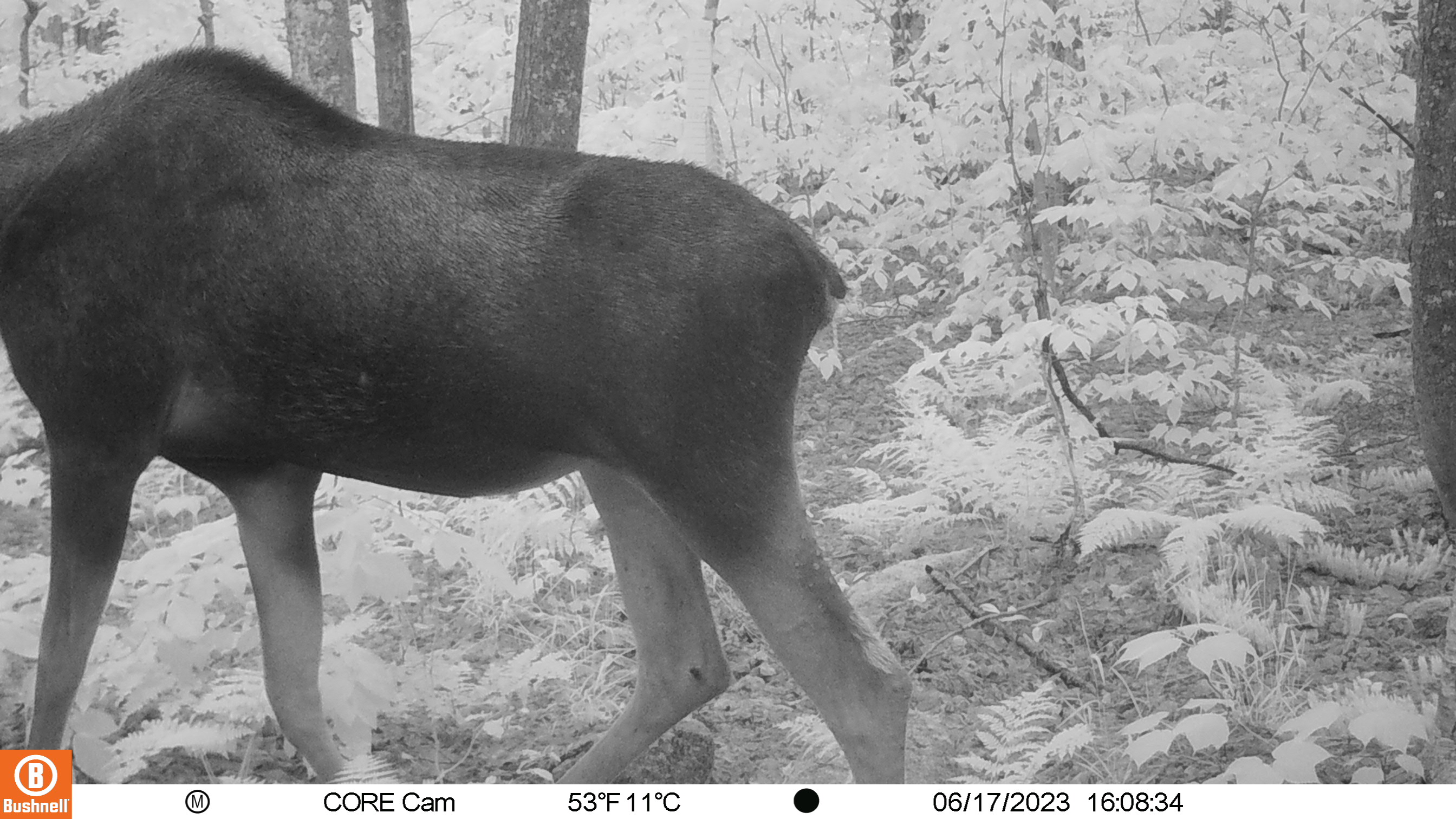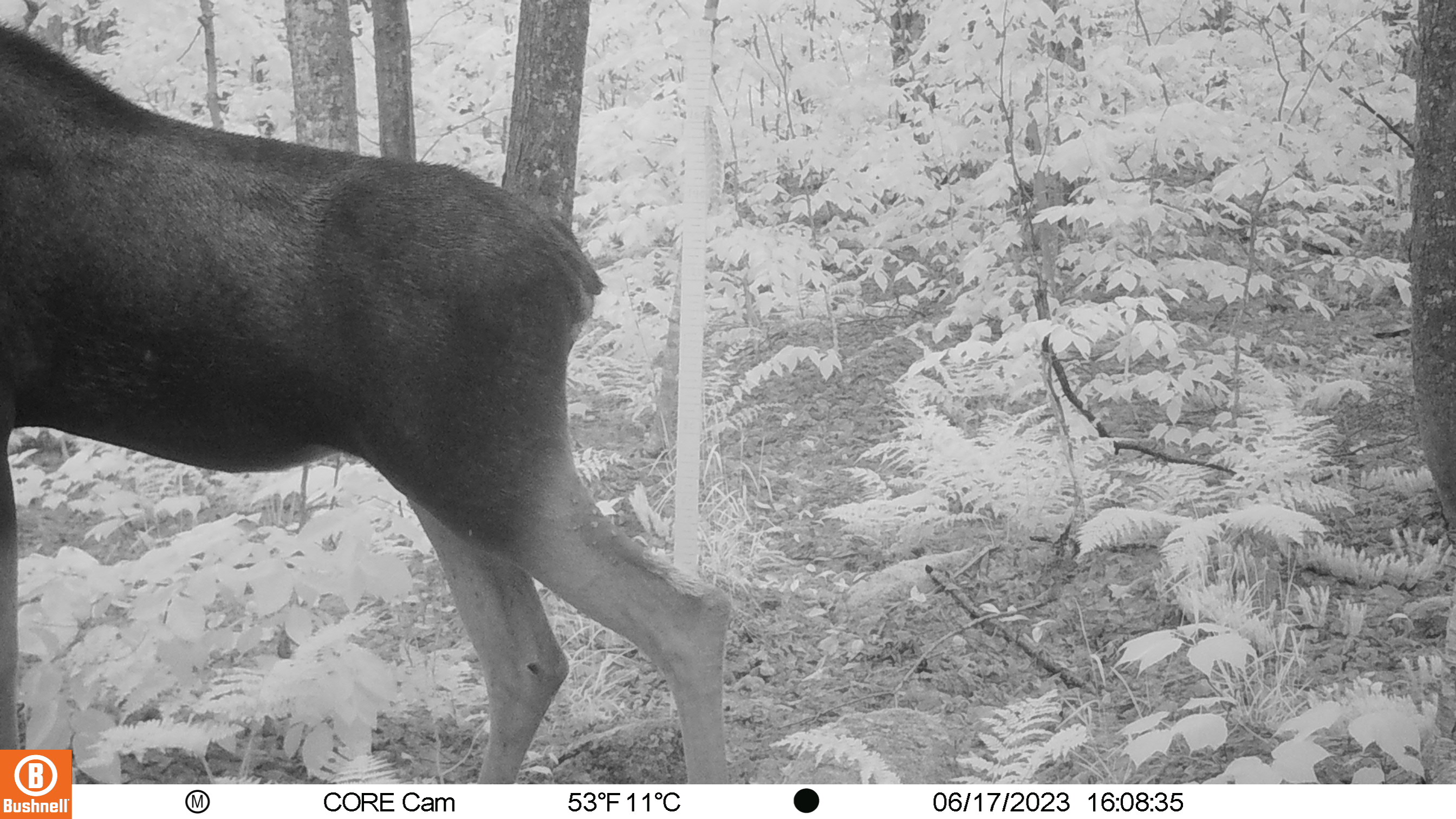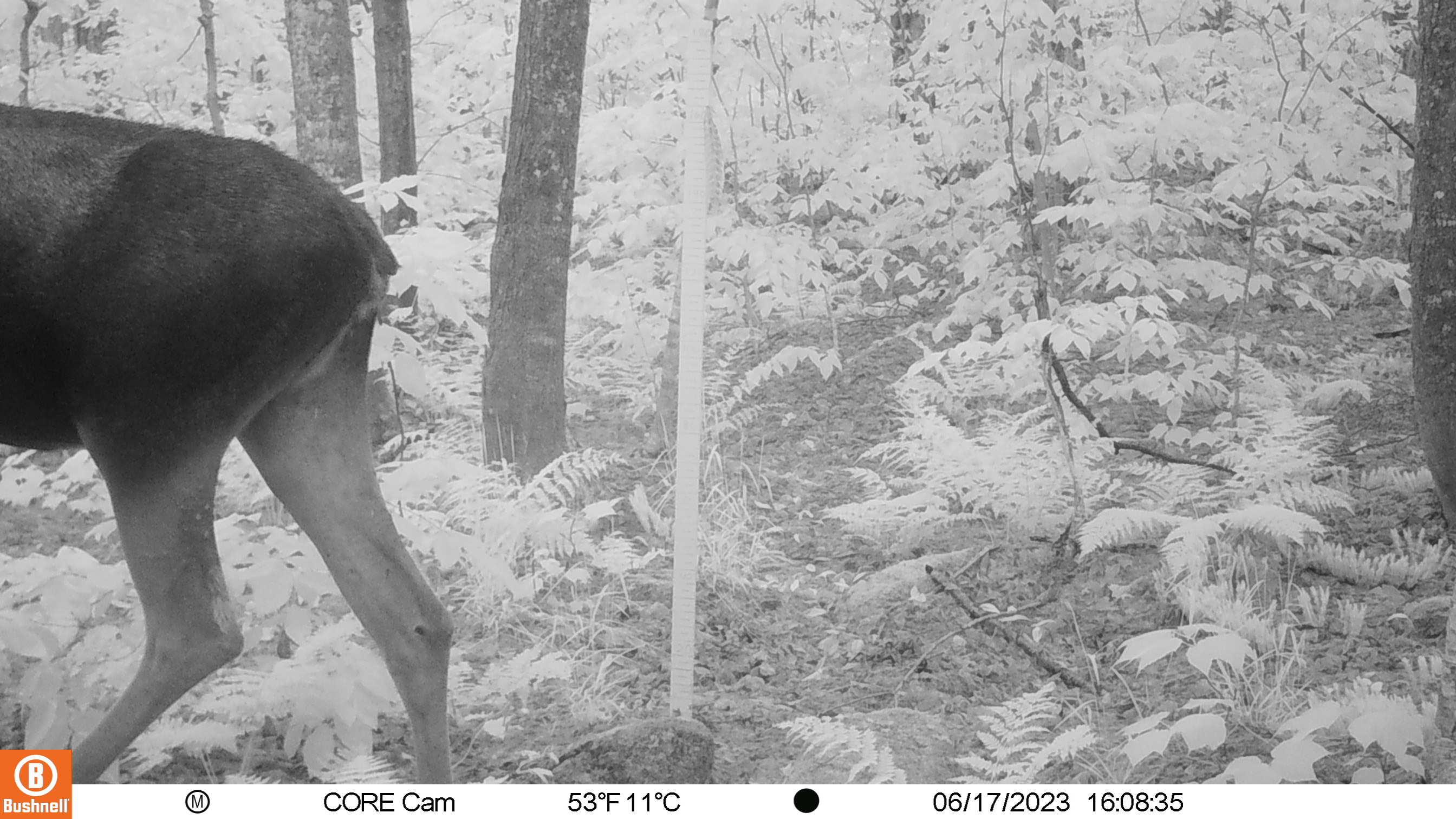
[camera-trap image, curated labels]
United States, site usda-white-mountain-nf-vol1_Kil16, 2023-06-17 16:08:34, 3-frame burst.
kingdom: Animalia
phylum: Chordata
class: Mammalia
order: Artiodactyla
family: Cervidae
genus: Alces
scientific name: Alces alces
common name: moose